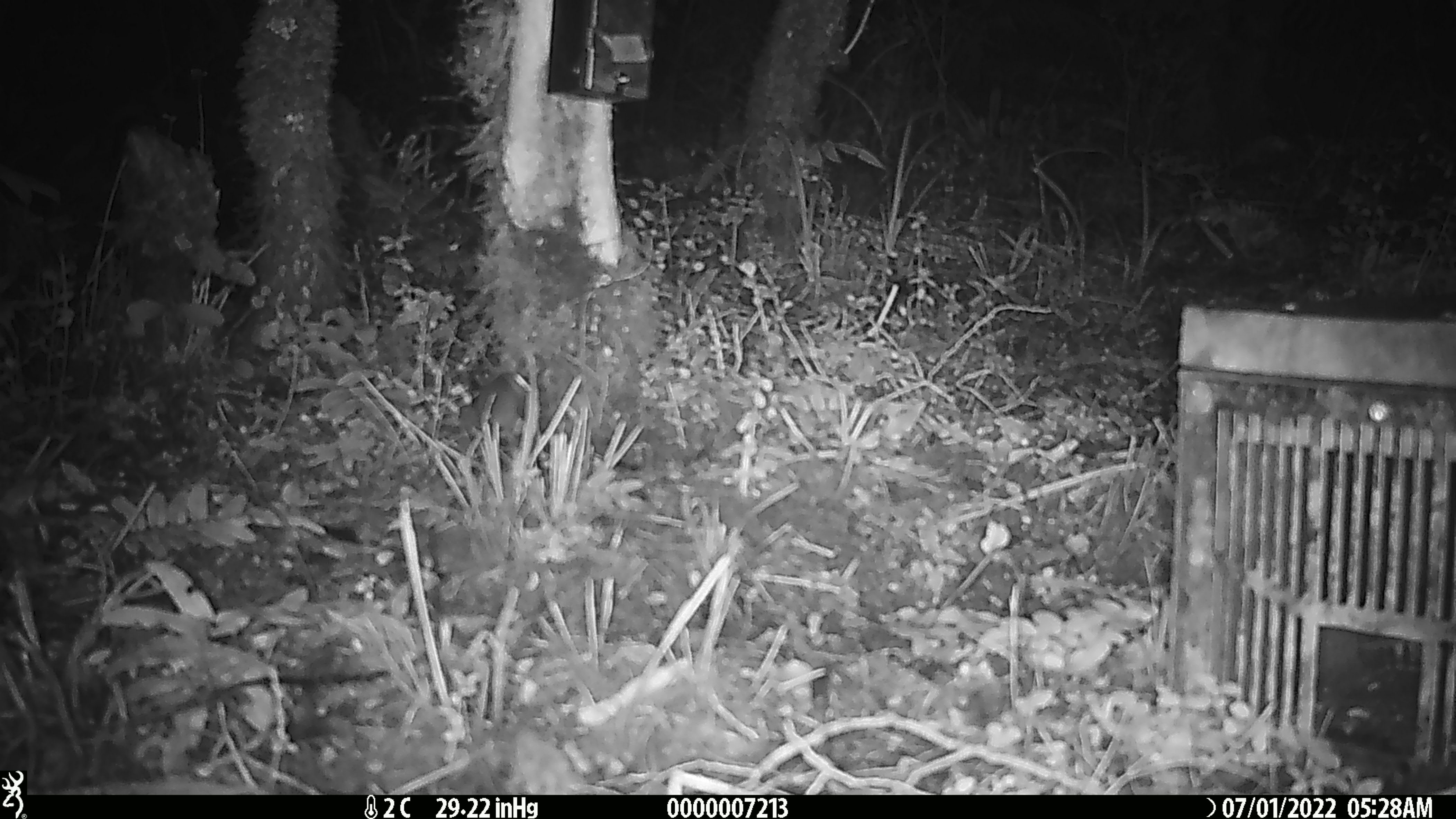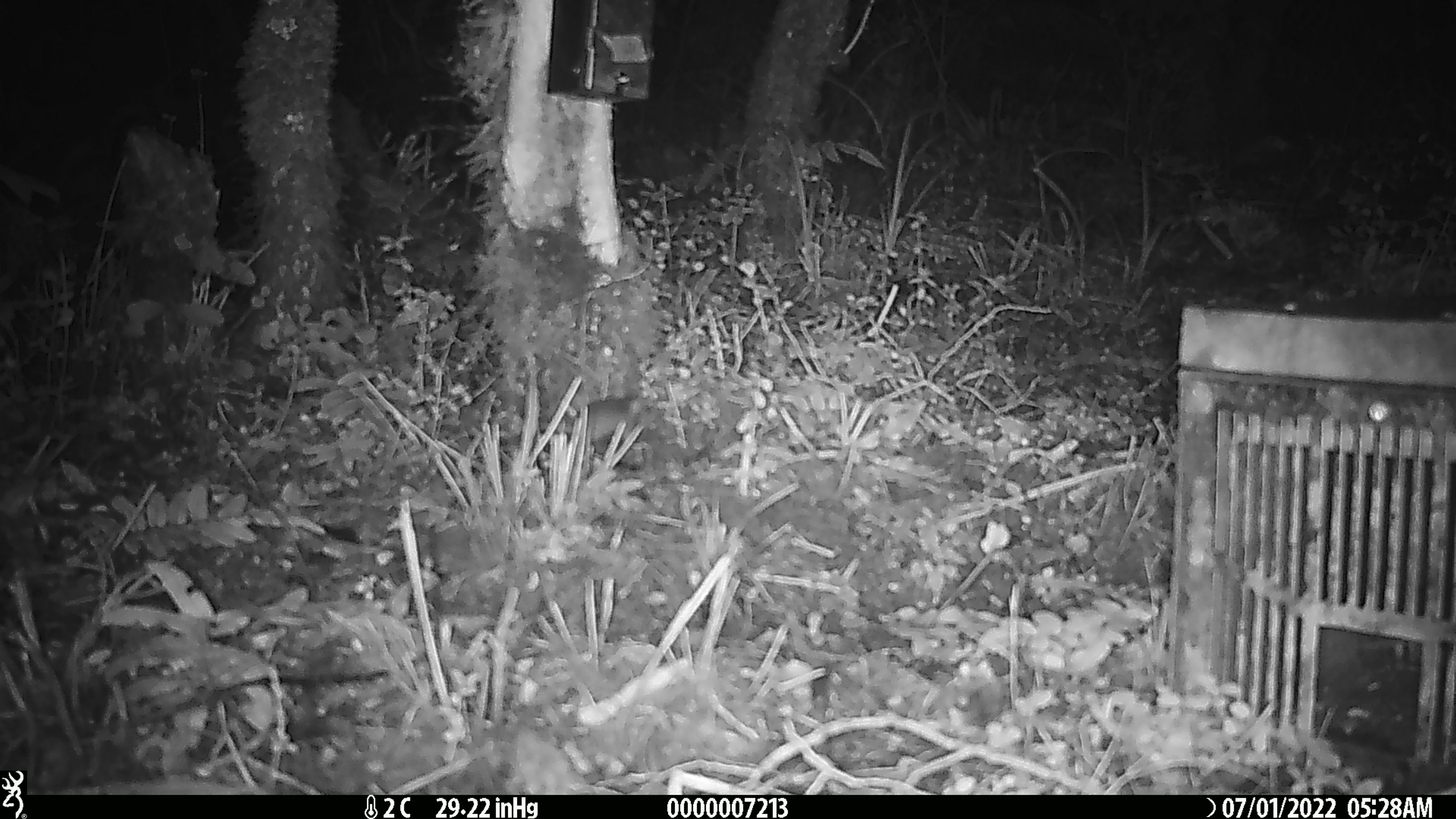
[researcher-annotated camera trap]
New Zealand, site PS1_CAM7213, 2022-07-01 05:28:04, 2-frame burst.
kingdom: Animalia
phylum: Chordata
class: Mammalia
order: Rodentia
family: Muridae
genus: Mus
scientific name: Mus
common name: mouse